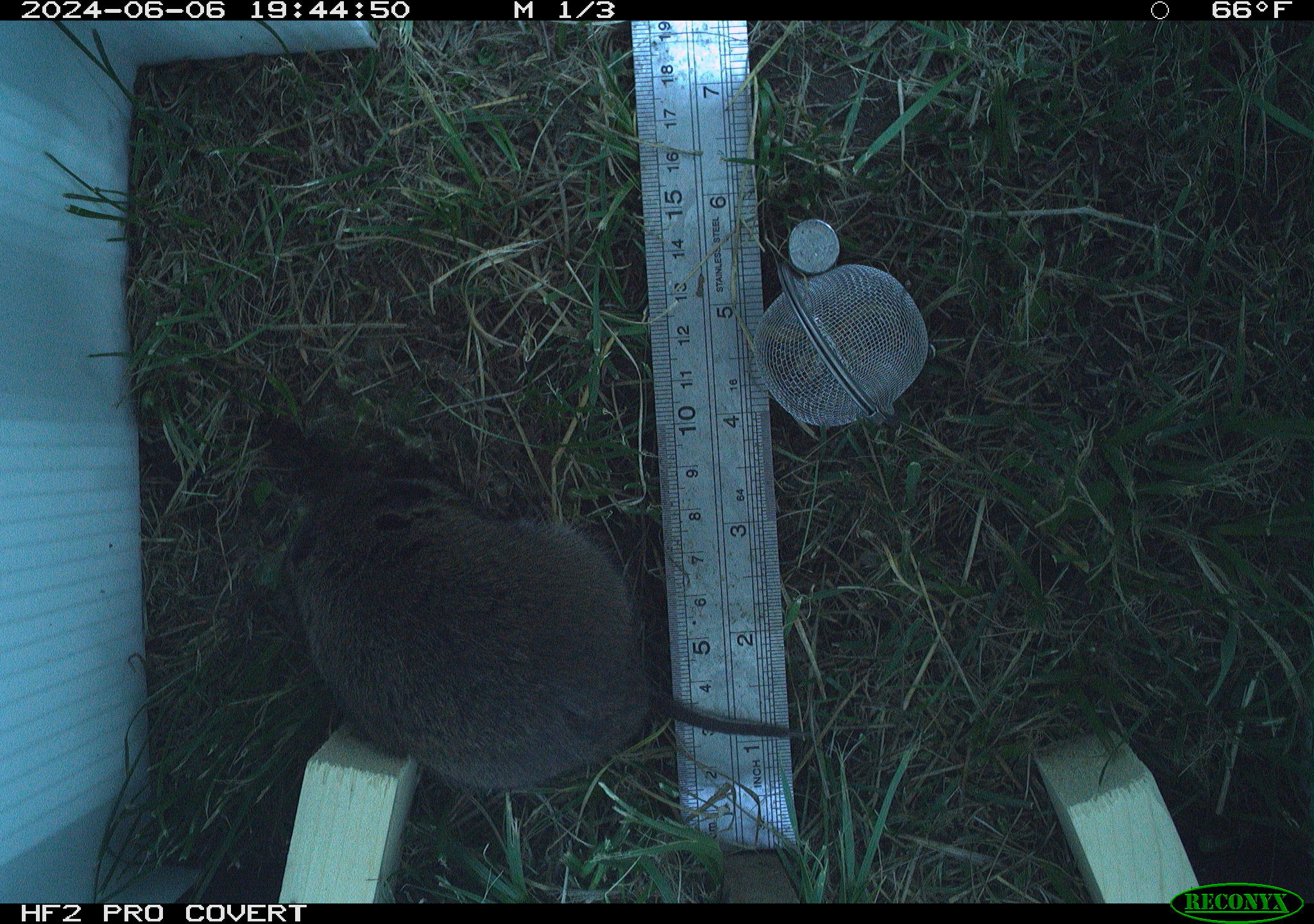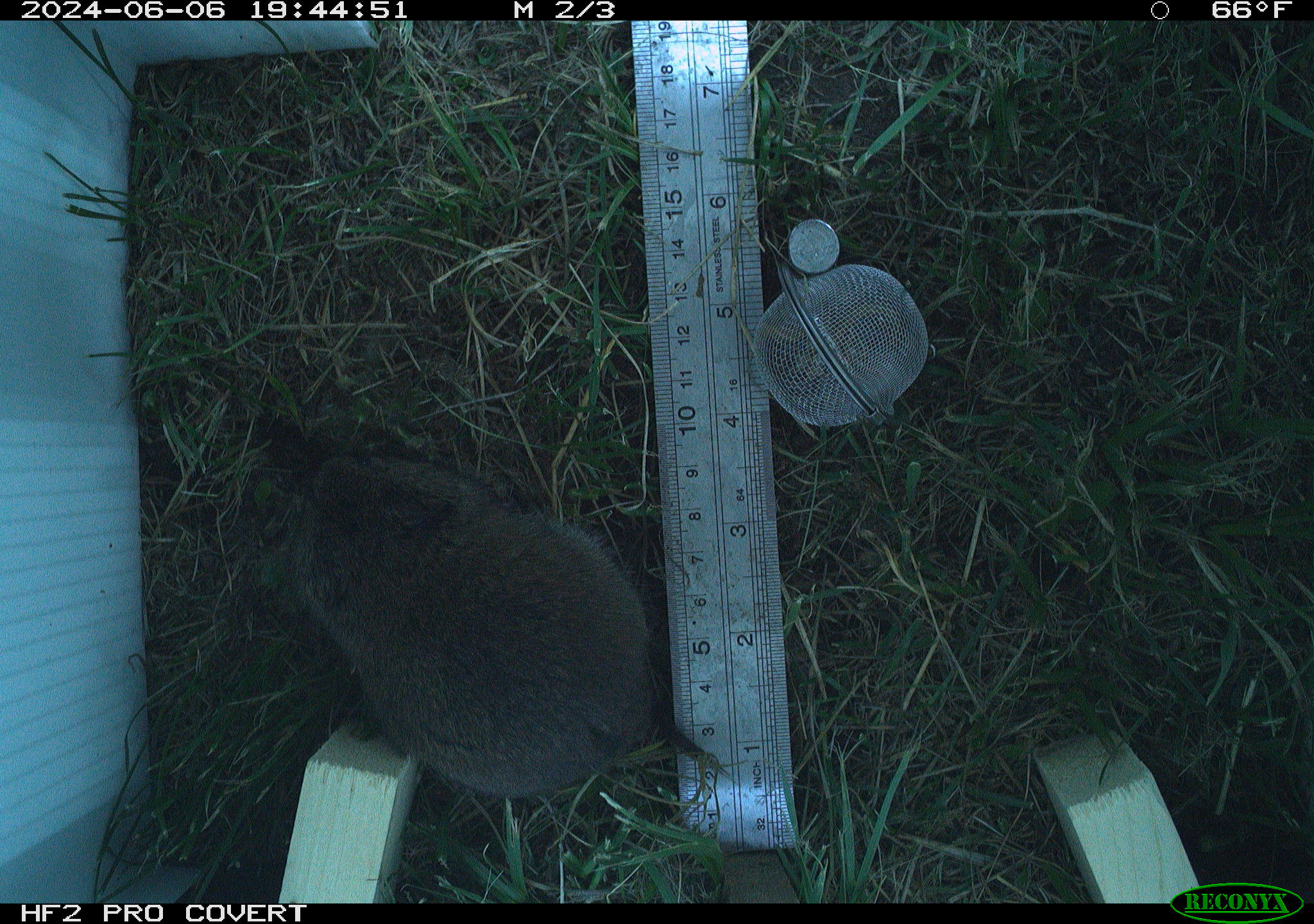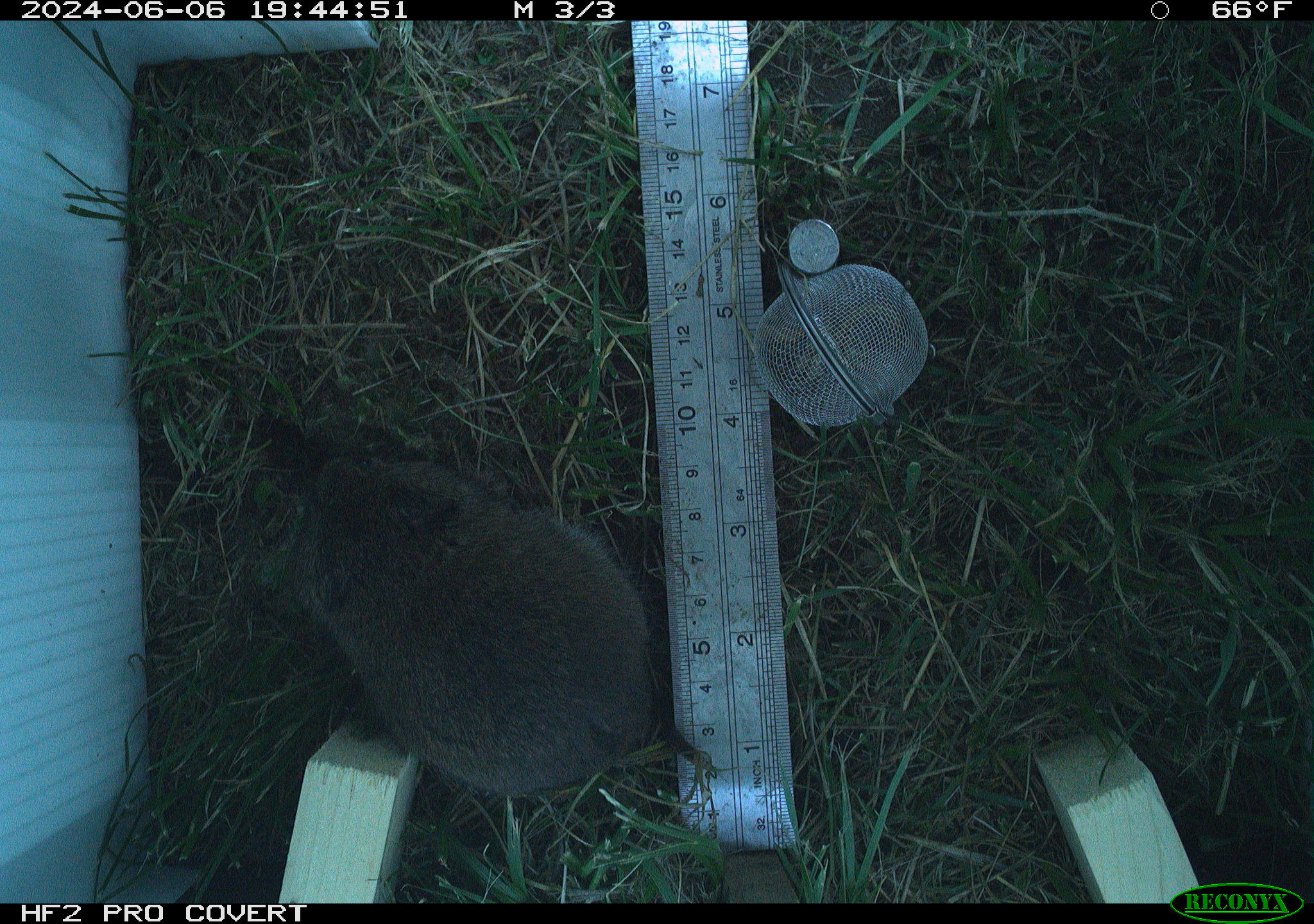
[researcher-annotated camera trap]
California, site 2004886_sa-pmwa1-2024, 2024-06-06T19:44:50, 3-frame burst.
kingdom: Animalia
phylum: Chordata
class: Mammalia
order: Rodentia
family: Cricetidae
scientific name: Arvicolinae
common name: voles, lemmings, and muskrats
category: arvicolinae subfamily